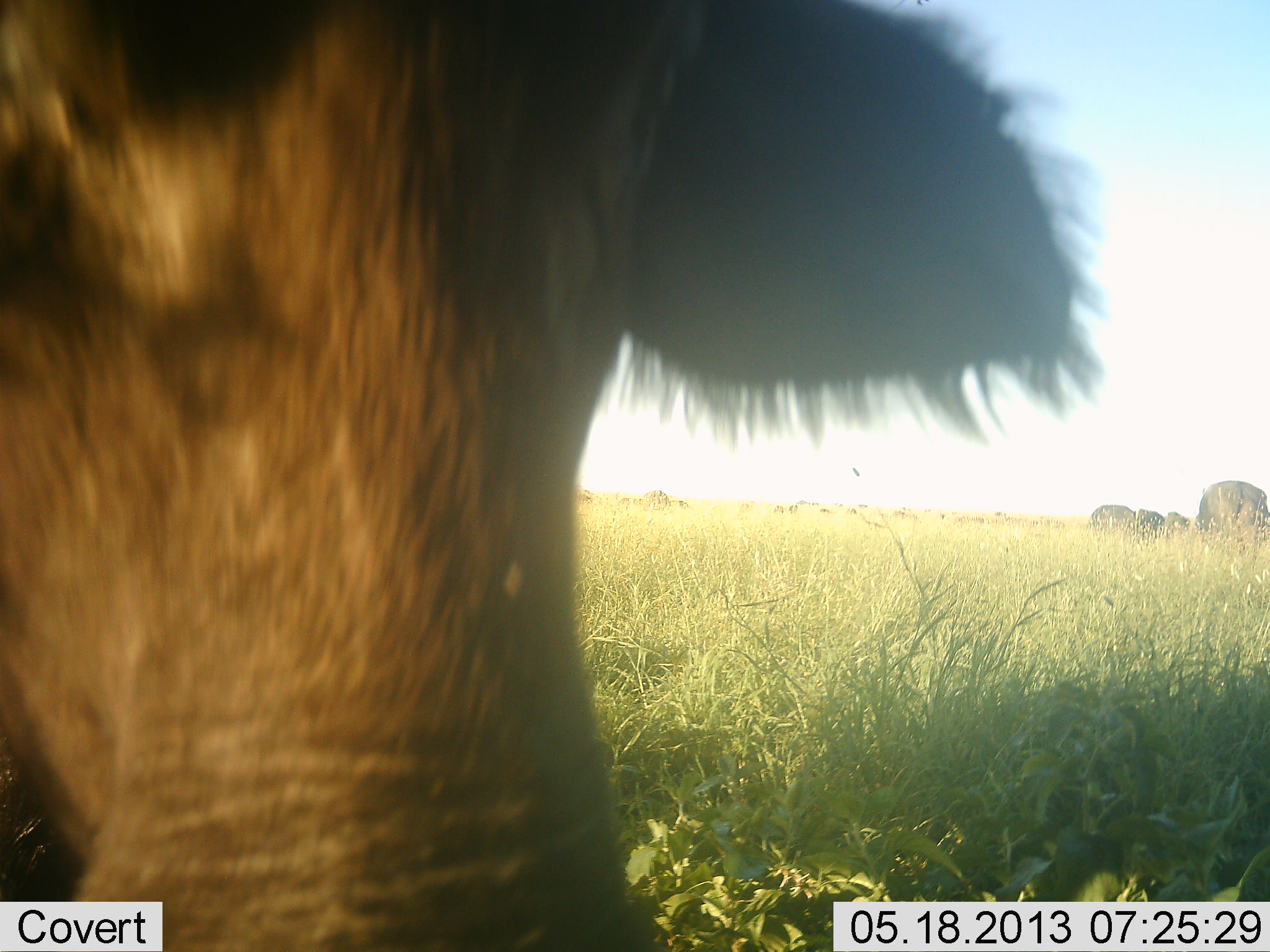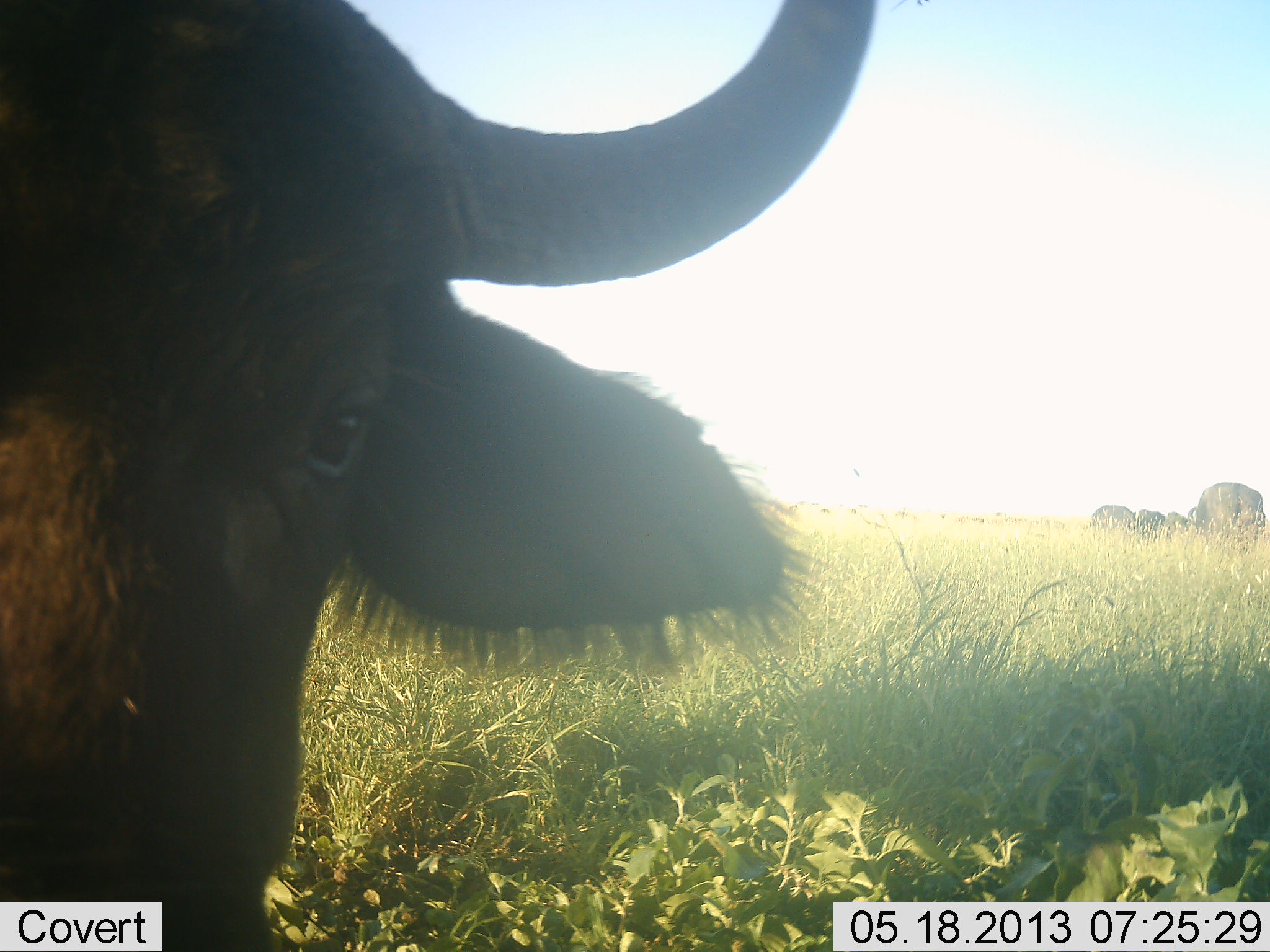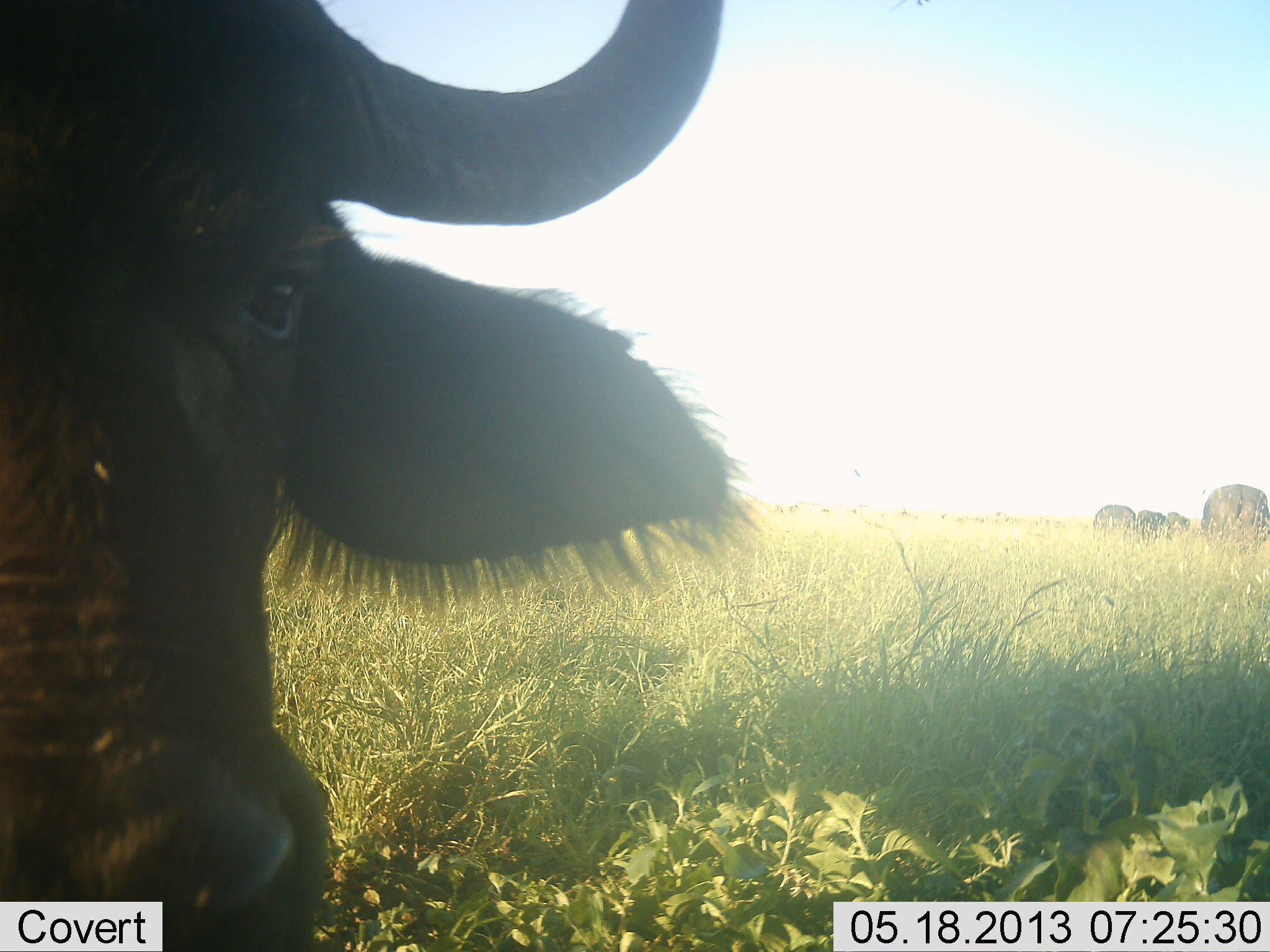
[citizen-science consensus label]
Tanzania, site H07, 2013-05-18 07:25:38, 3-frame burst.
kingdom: Animalia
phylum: Chordata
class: Mammalia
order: Artiodactyla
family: Bovidae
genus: Syncerus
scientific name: Syncerus caffer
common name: cape buffalo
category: buffalo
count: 5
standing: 64%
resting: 0%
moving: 23%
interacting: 23%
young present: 9%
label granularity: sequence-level